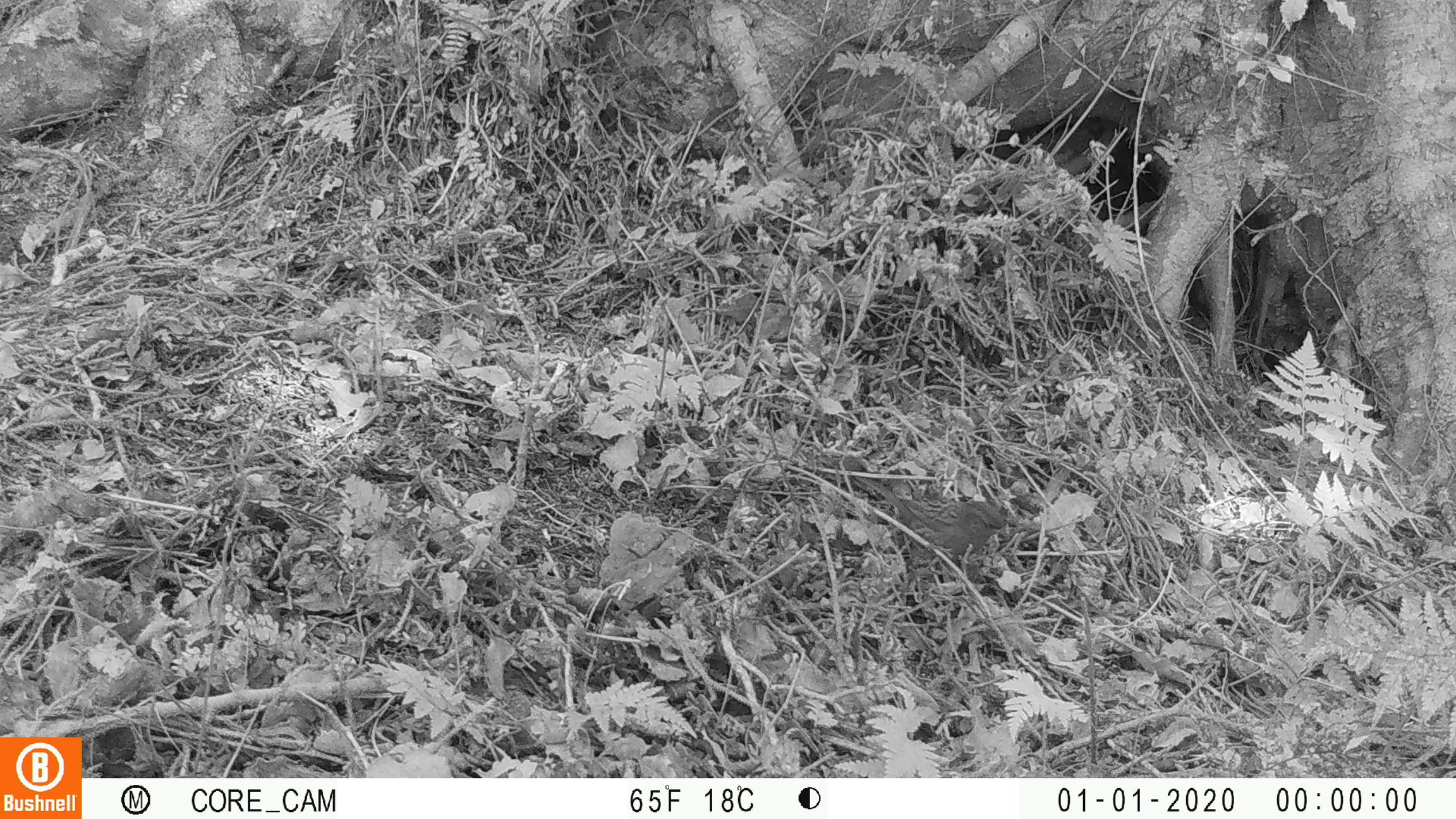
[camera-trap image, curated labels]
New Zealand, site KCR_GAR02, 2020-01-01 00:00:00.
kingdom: Animalia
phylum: Chordata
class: Aves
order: Passeriformes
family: Prunellidae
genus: Prunella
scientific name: Prunella modularis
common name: dunnock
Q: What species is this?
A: Dunnock (Prunella modularis).